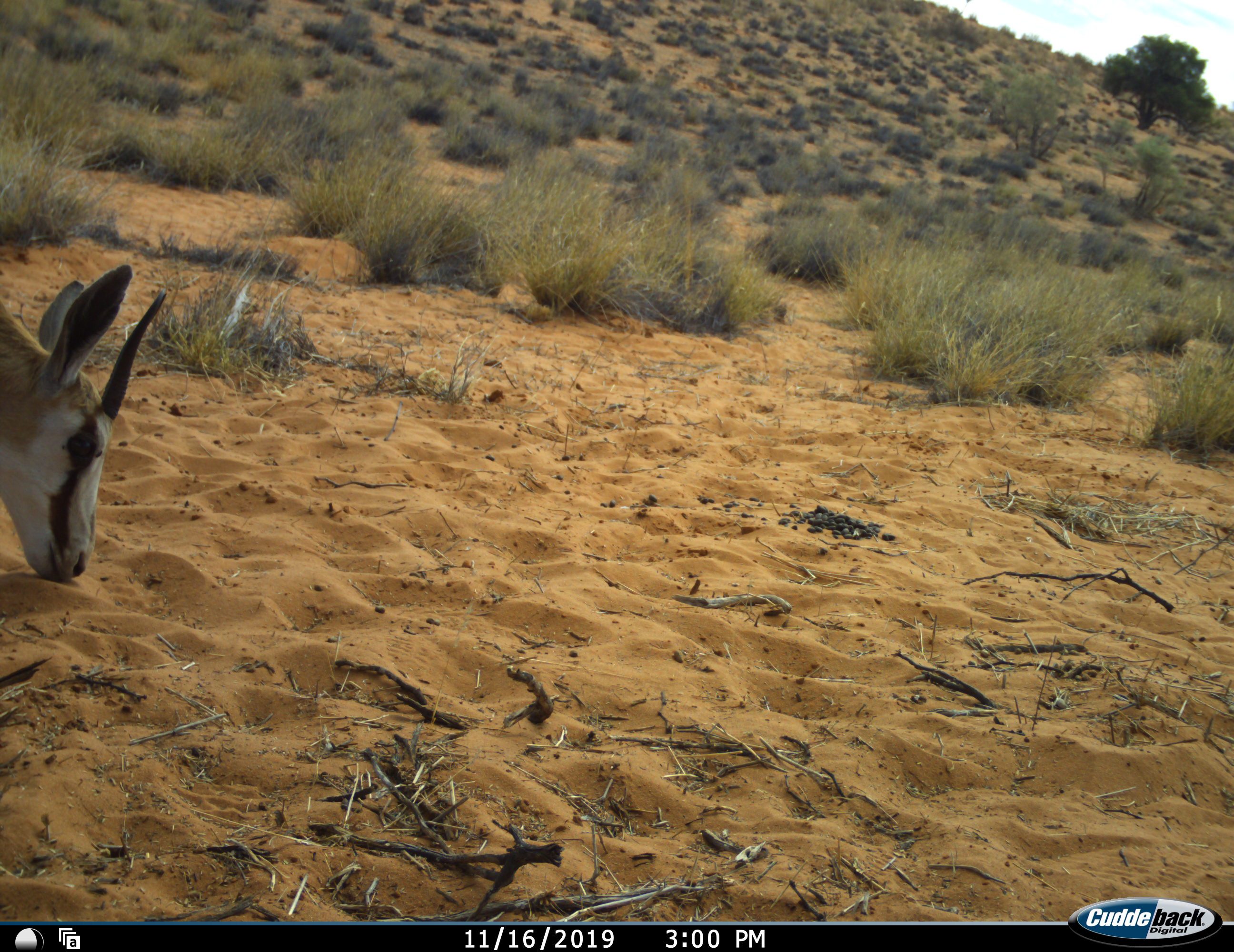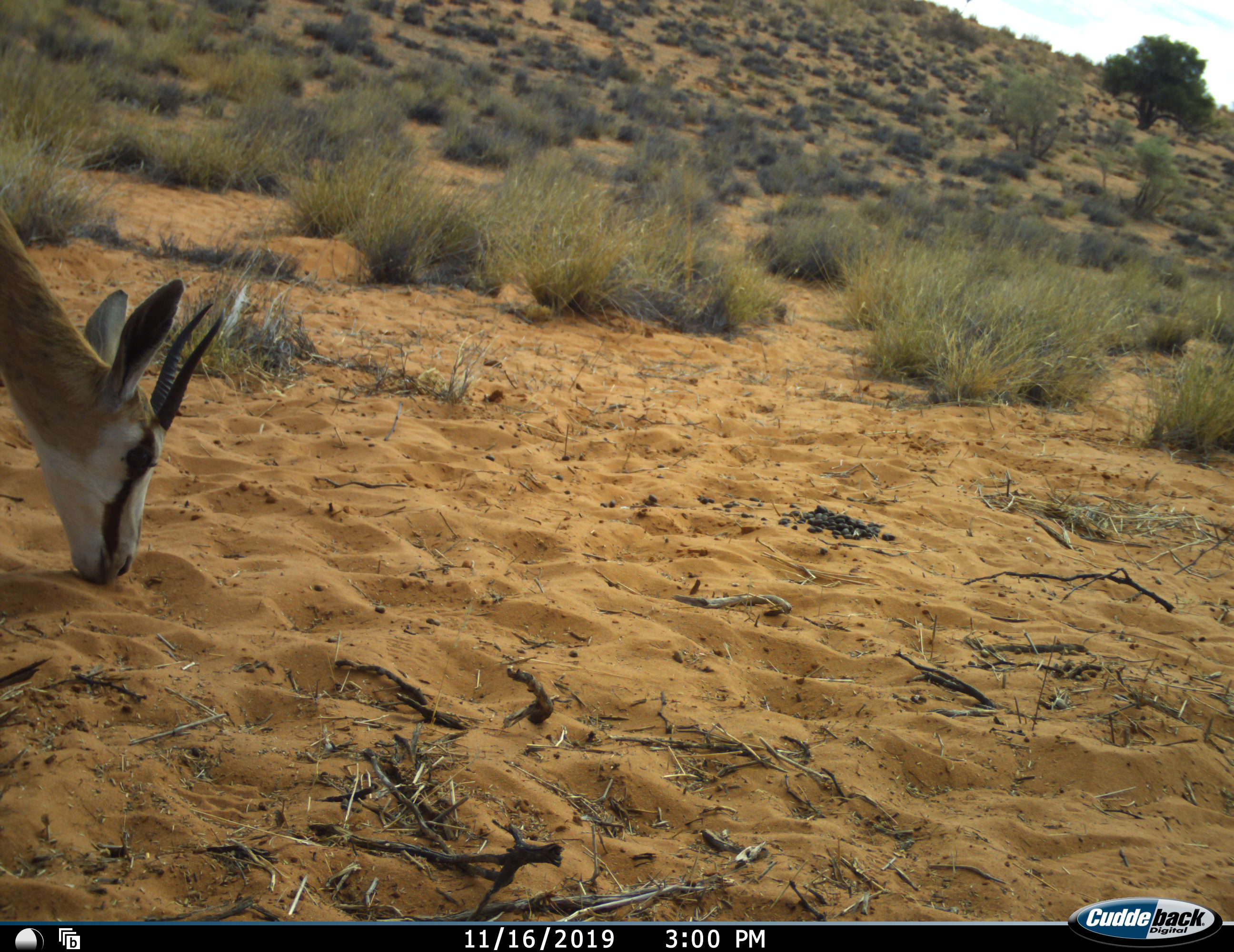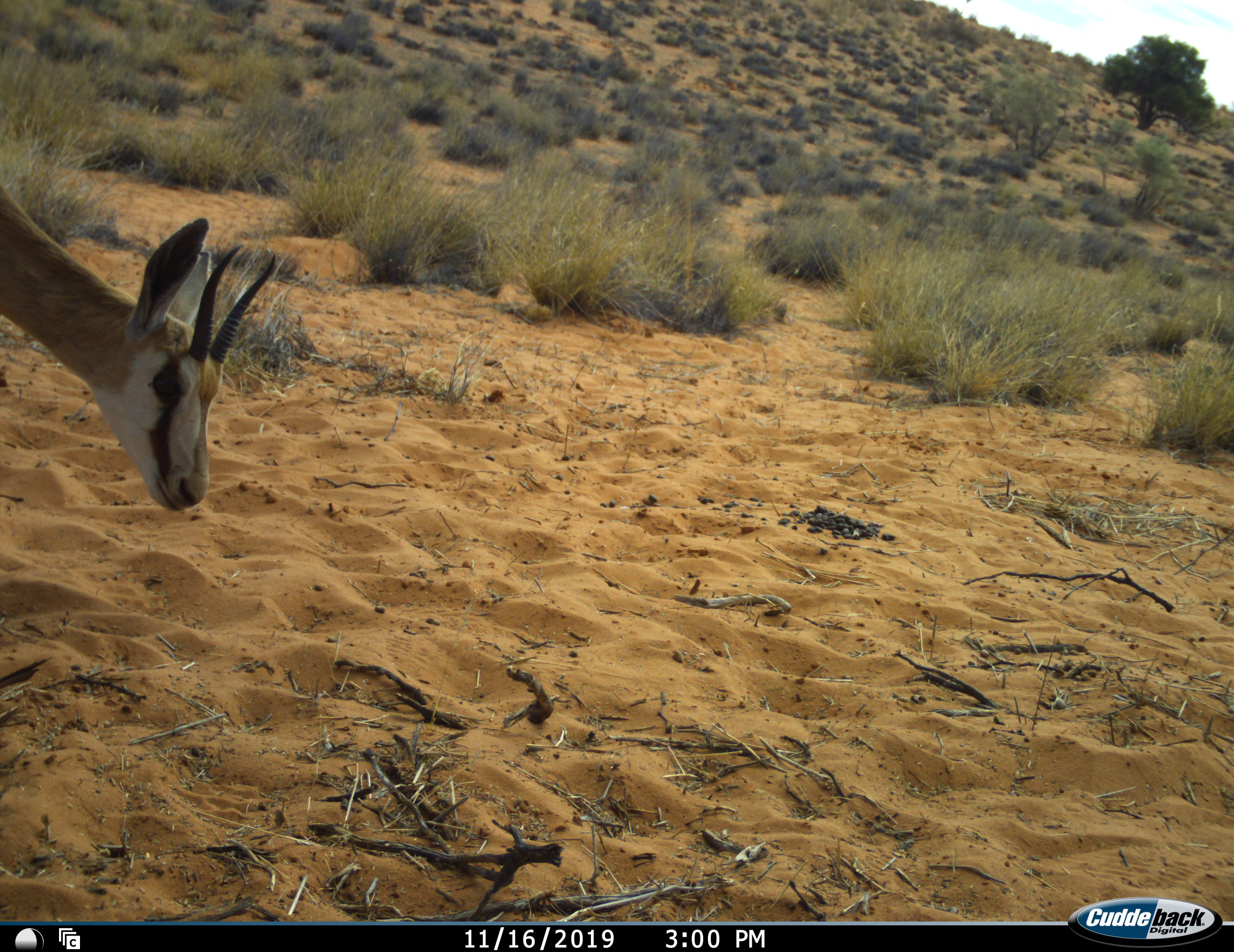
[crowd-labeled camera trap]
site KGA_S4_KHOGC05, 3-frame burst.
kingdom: Animalia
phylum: Chordata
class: Mammalia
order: Artiodactyla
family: Bovidae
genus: Antidorcas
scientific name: Antidorcas marsupialis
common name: springbok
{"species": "springbok (Antidorcas marsupialis)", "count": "1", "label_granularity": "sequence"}